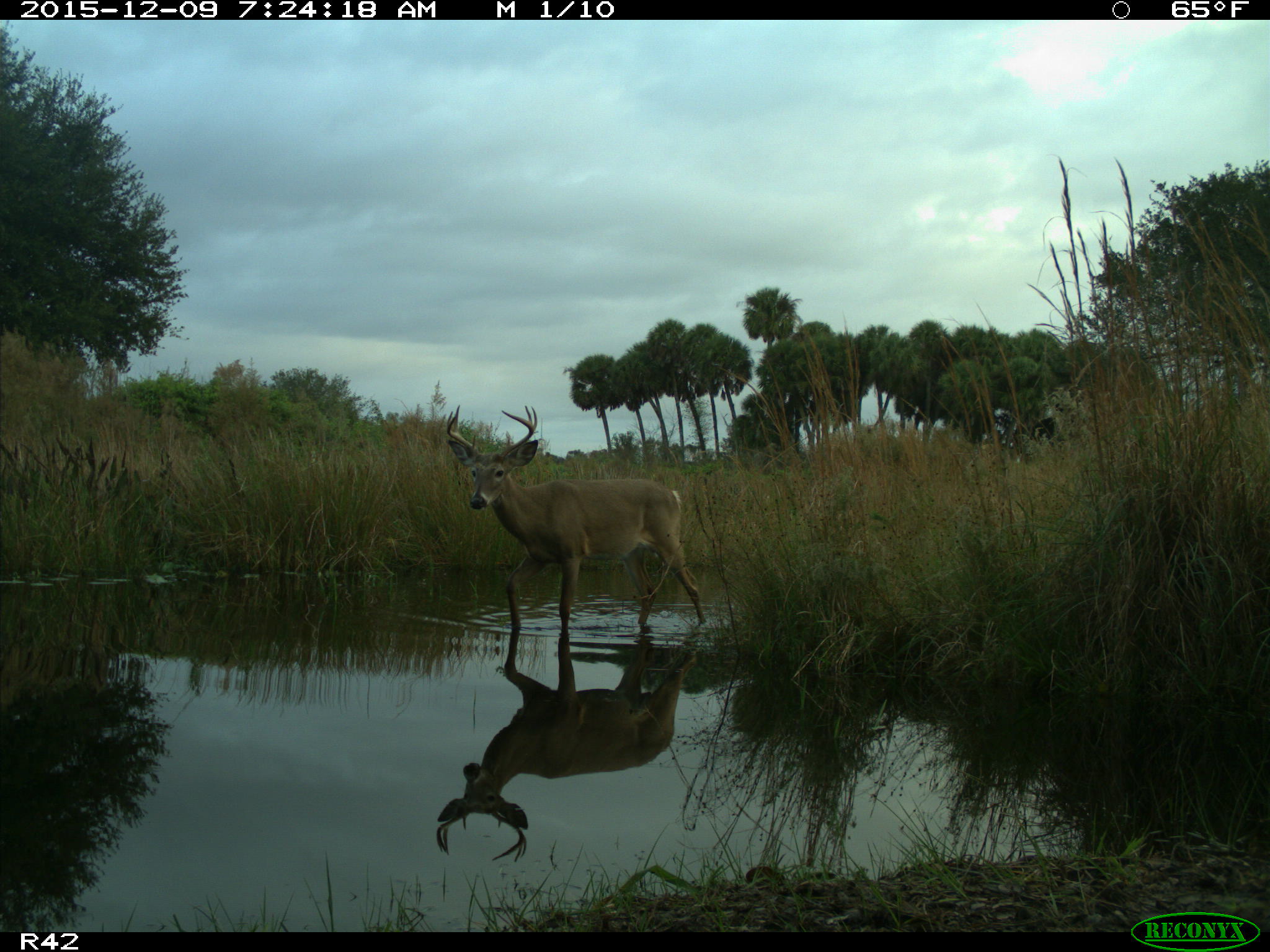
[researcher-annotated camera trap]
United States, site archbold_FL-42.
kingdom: Animalia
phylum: Chordata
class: Mammalia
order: Artiodactyla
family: Cervidae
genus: Odocoileus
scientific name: Odocoileus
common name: deer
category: unidentified deer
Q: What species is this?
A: Unidentified deer (deer) (Odocoileus).